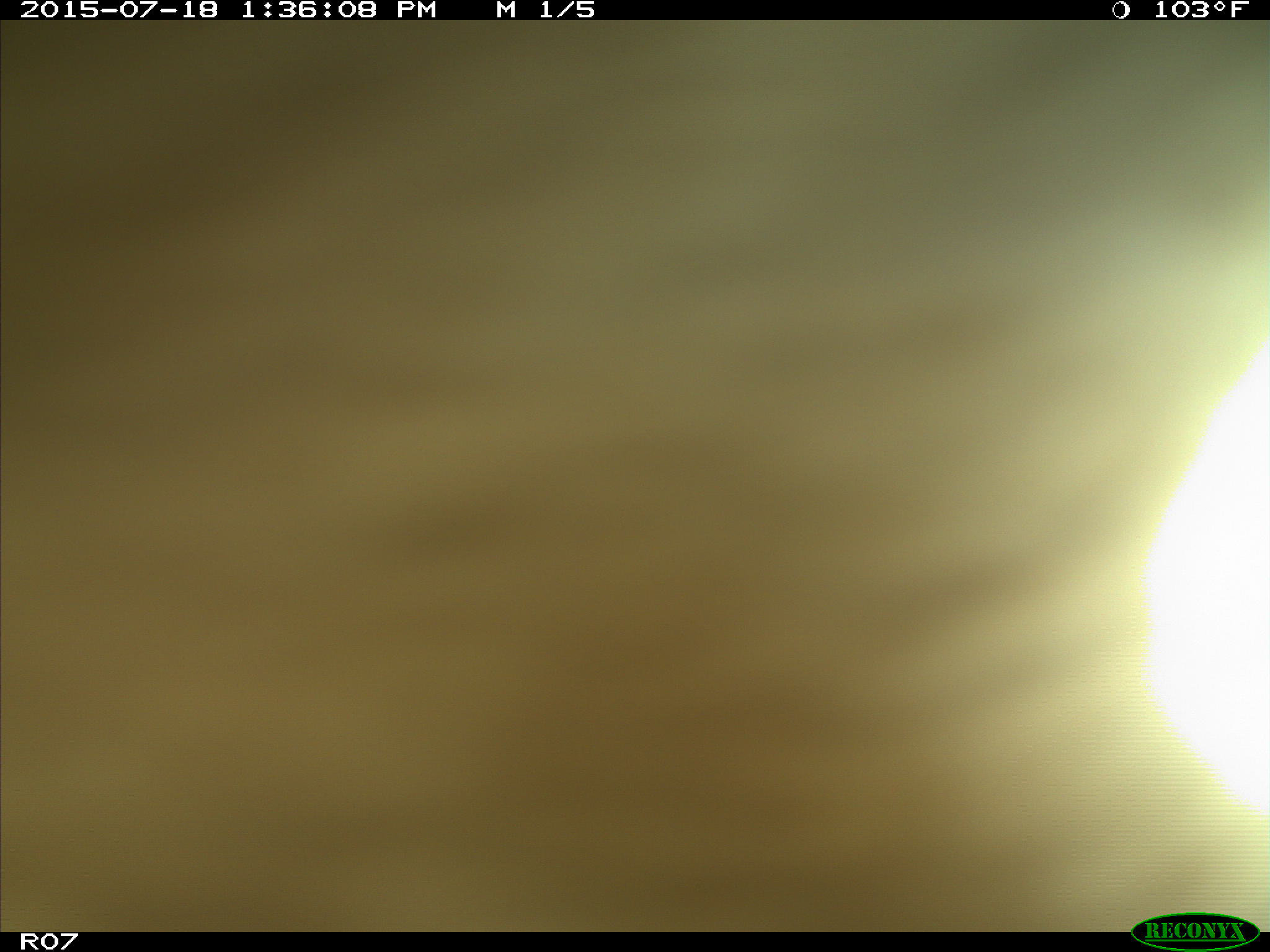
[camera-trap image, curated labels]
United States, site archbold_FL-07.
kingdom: Animalia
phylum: Chordata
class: Mammalia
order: Artiodactyla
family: Bovidae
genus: Bos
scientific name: Bos taurus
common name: domestic cow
Bos taurus (domestic cow).